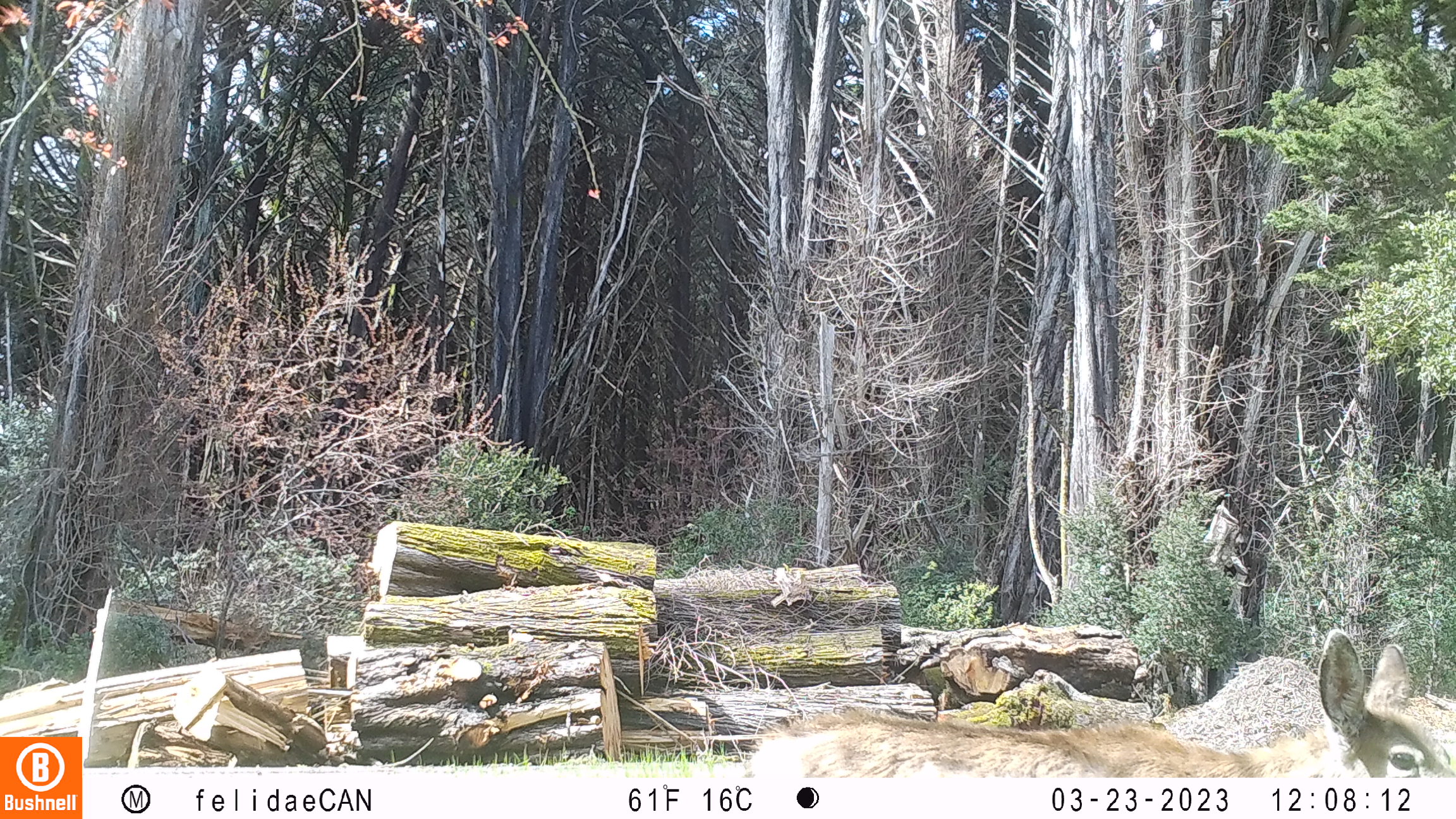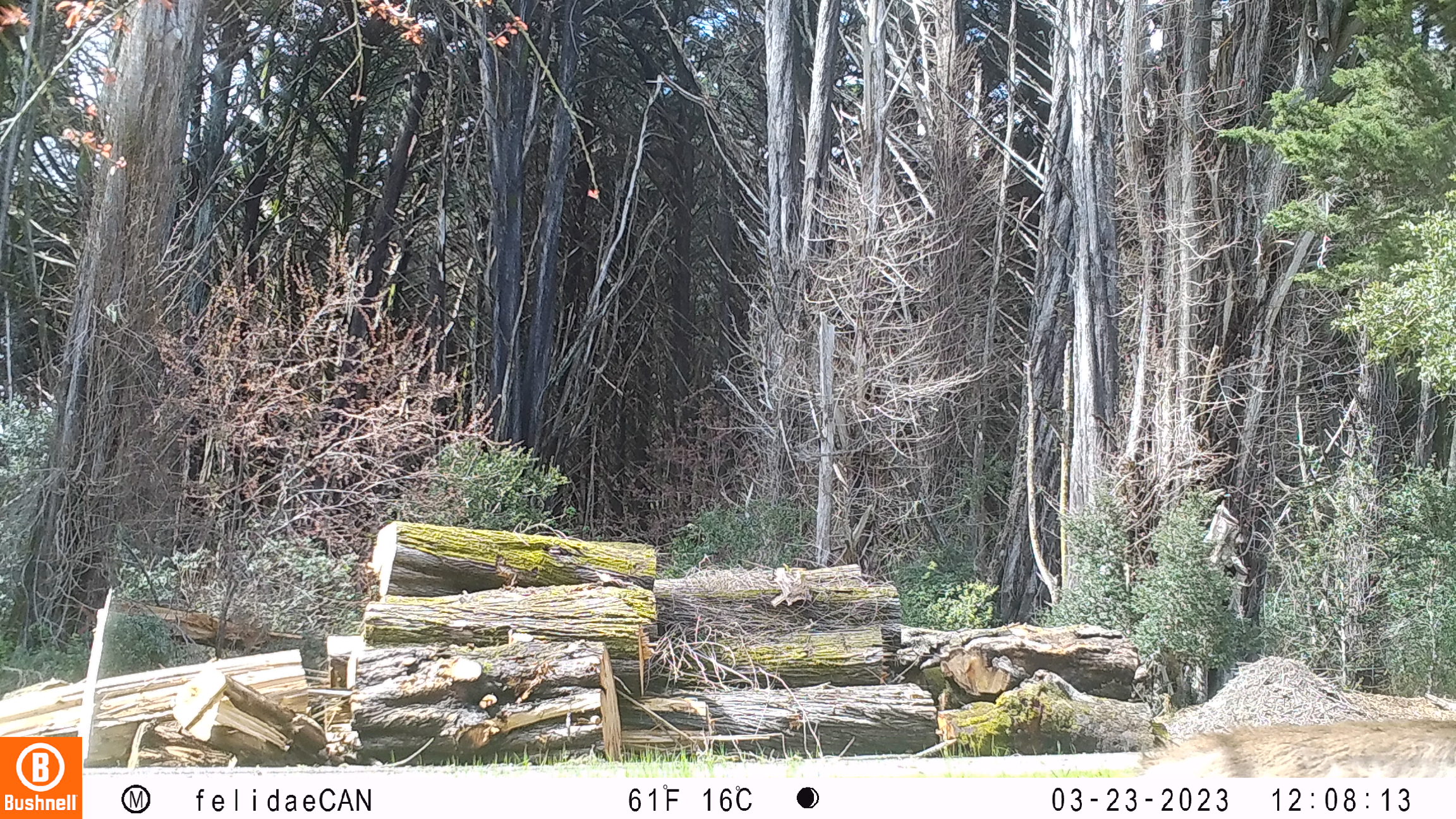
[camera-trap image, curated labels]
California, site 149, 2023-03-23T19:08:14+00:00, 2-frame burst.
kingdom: Animalia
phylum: Chordata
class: Mammalia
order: Artiodactyla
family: Cervidae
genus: Odocoileus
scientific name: Odocoileus hemionus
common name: mule deer